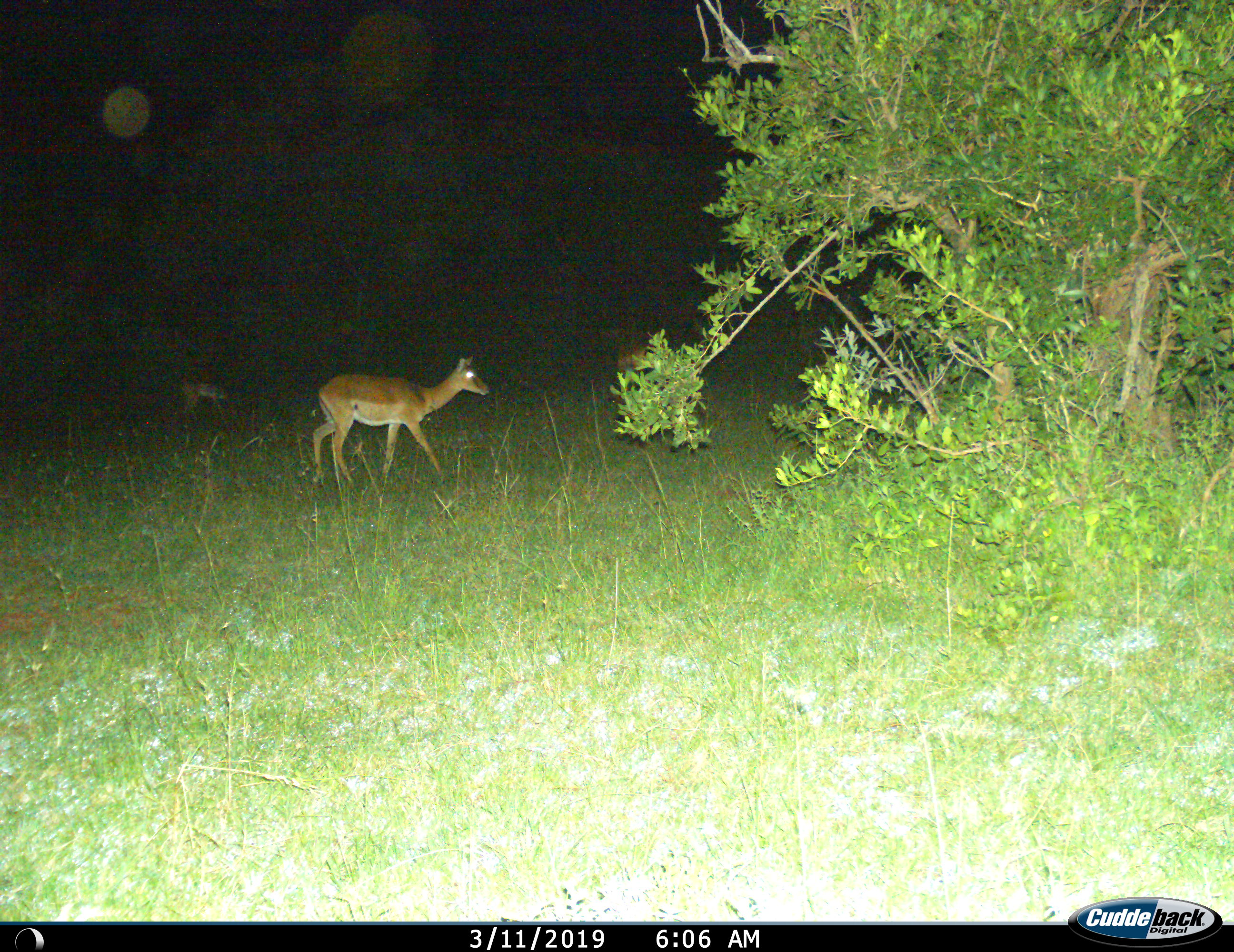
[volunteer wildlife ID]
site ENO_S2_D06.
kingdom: Animalia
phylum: Chordata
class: Mammalia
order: Artiodactyla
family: Bovidae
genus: Aepyceros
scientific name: Aepyceros melampus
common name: impala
Impala (Aepyceros melampus), count 3. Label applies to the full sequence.